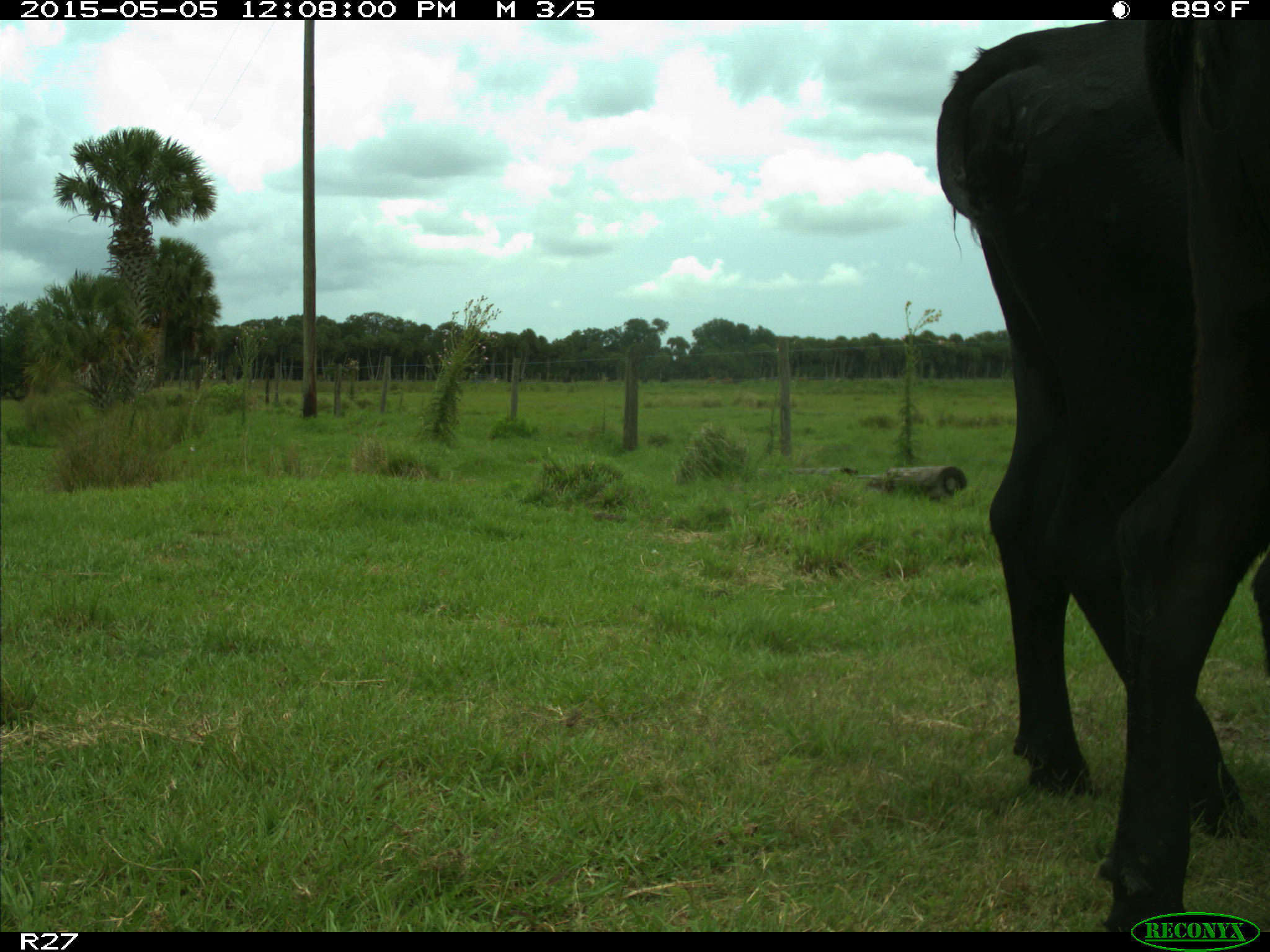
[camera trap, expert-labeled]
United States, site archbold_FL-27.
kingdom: Animalia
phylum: Chordata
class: Mammalia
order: Artiodactyla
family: Bovidae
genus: Bos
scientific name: Bos taurus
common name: domestic cow